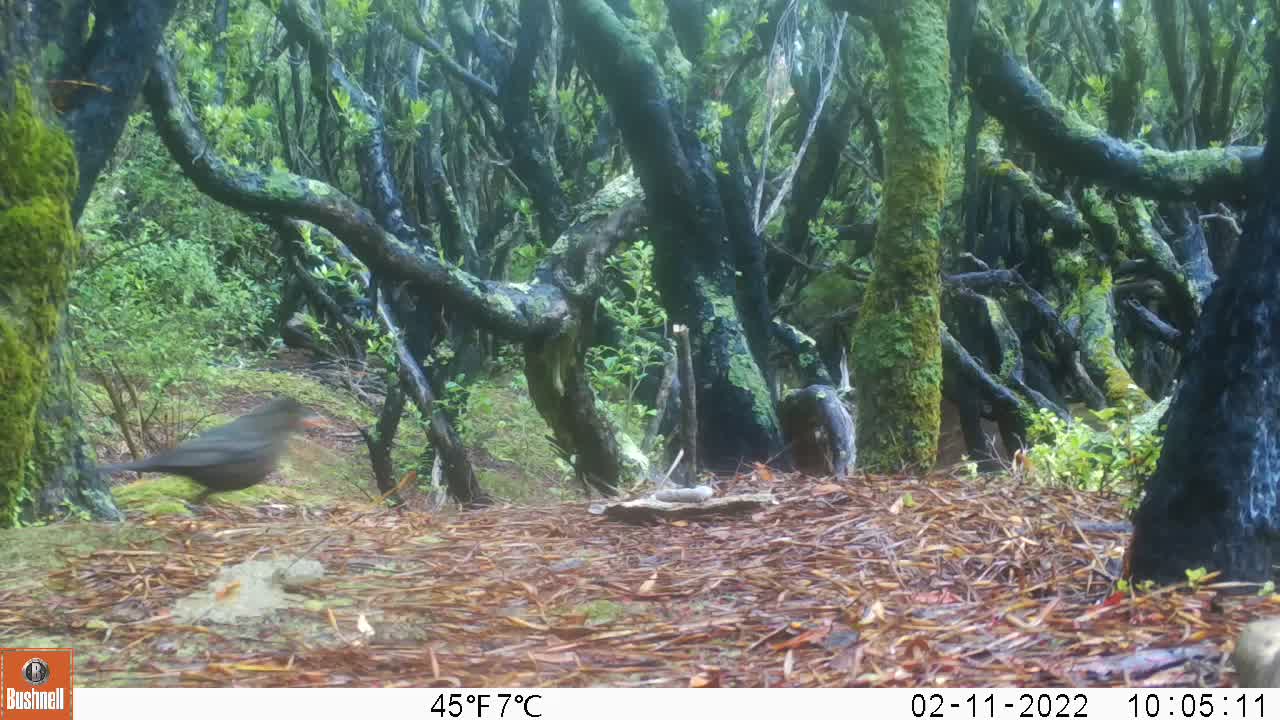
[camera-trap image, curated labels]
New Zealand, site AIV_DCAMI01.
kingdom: Animalia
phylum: Chordata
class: Aves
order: Passeriformes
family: Turdidae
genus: Turdus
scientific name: Turdus merula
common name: eurasian blackbird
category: blackbird